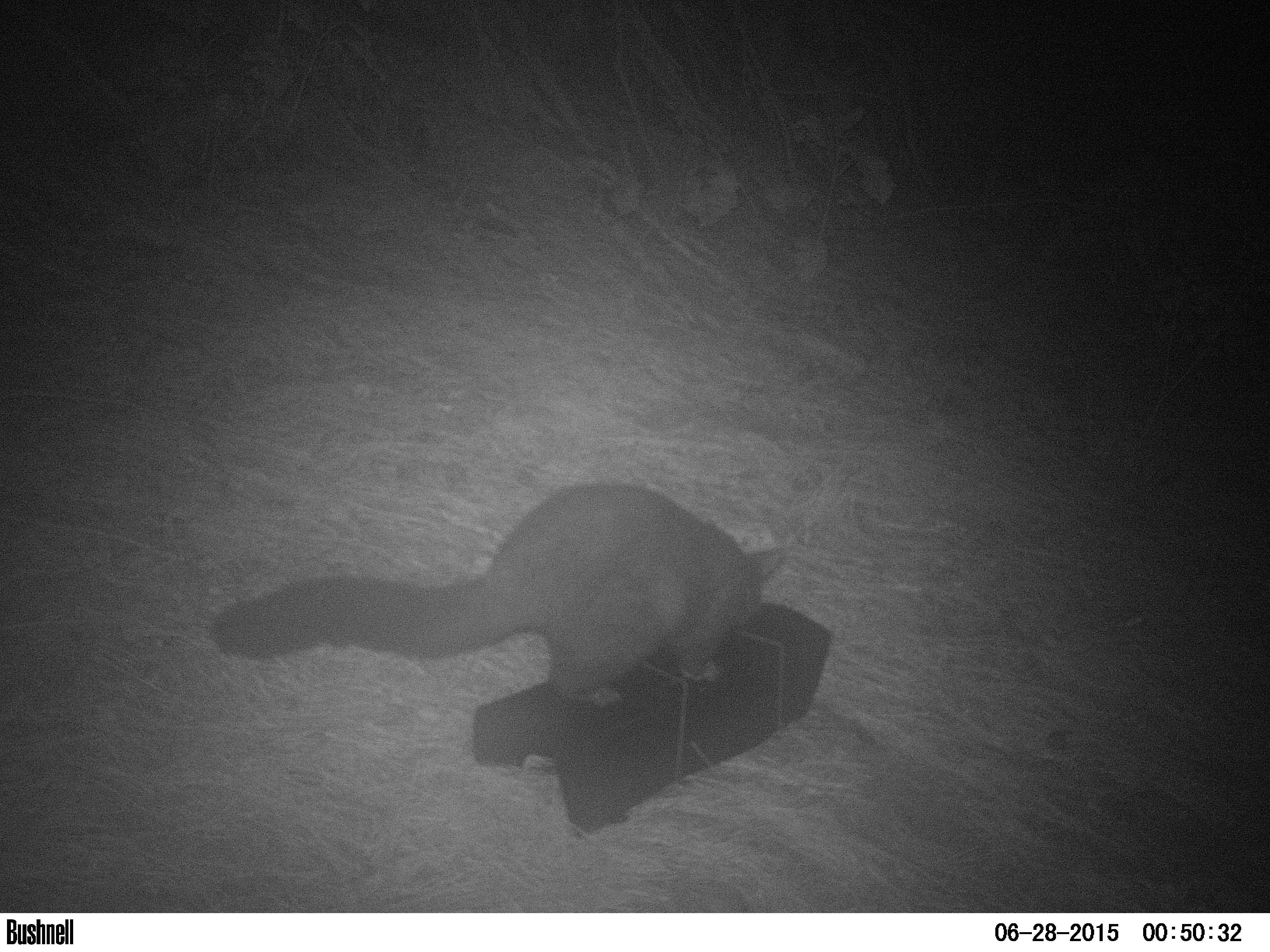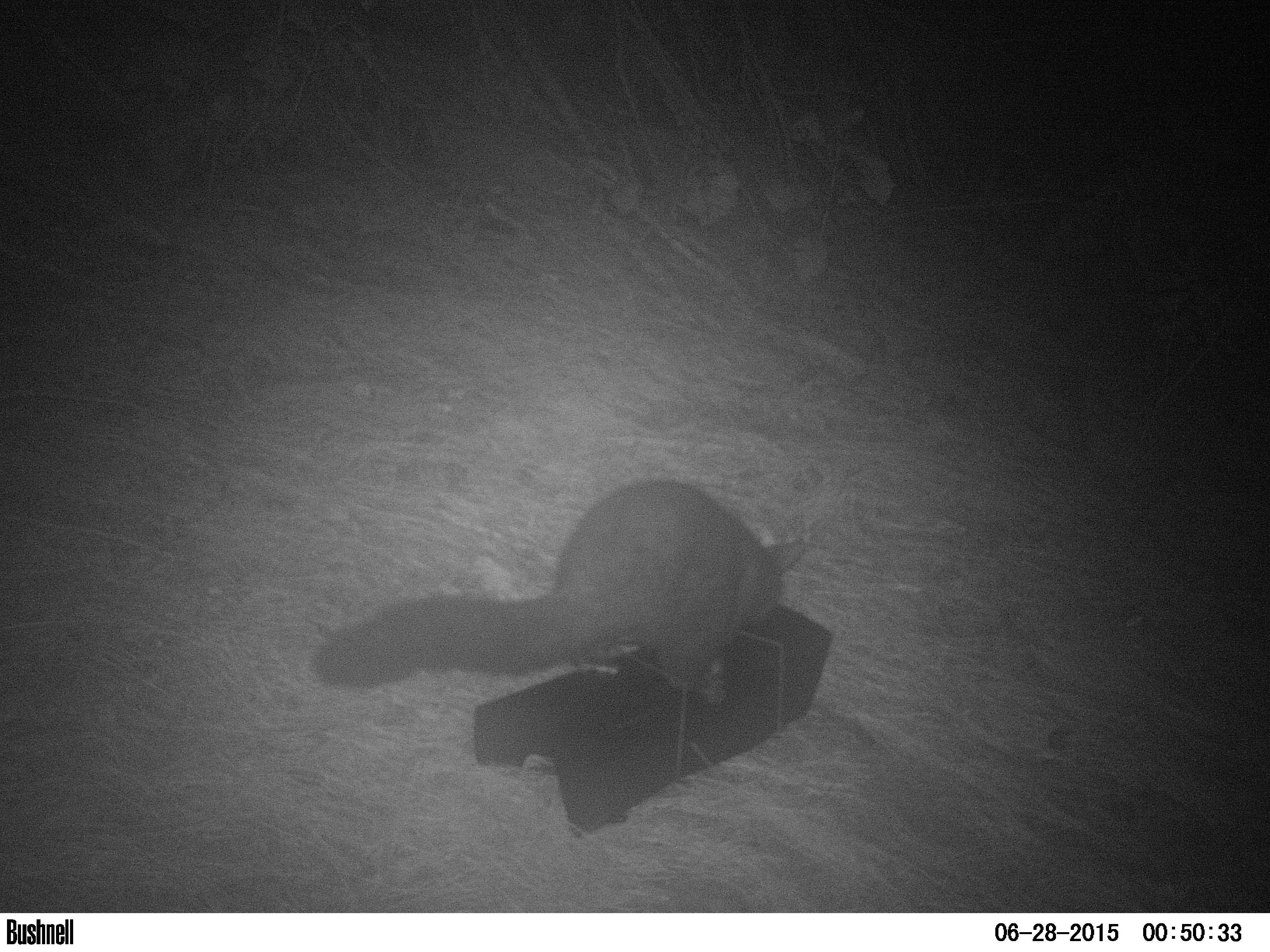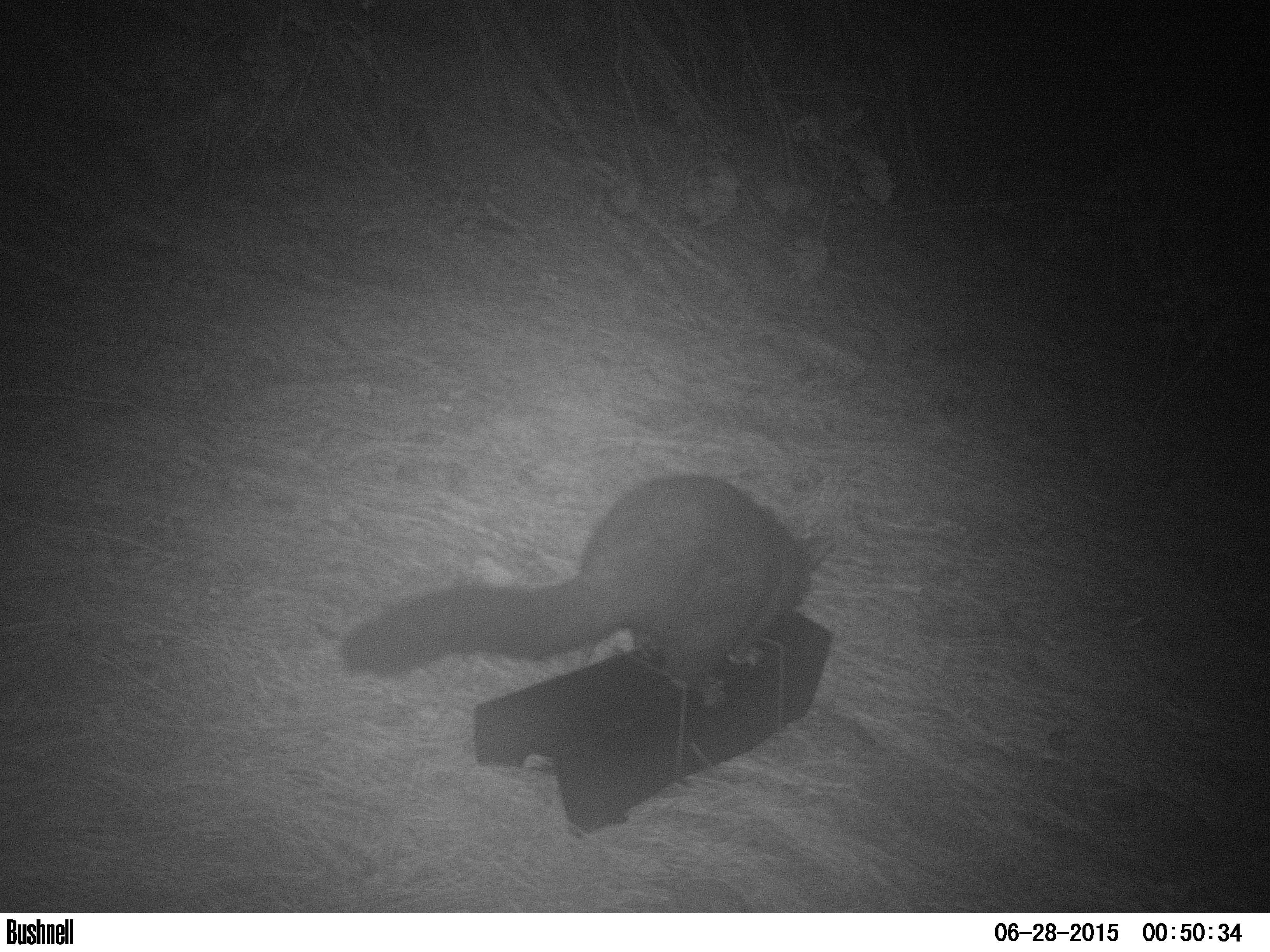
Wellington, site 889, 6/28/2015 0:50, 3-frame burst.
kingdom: Animalia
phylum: Chordata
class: Mammalia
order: Didelphimorphia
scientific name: Didelphimorphia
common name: possum